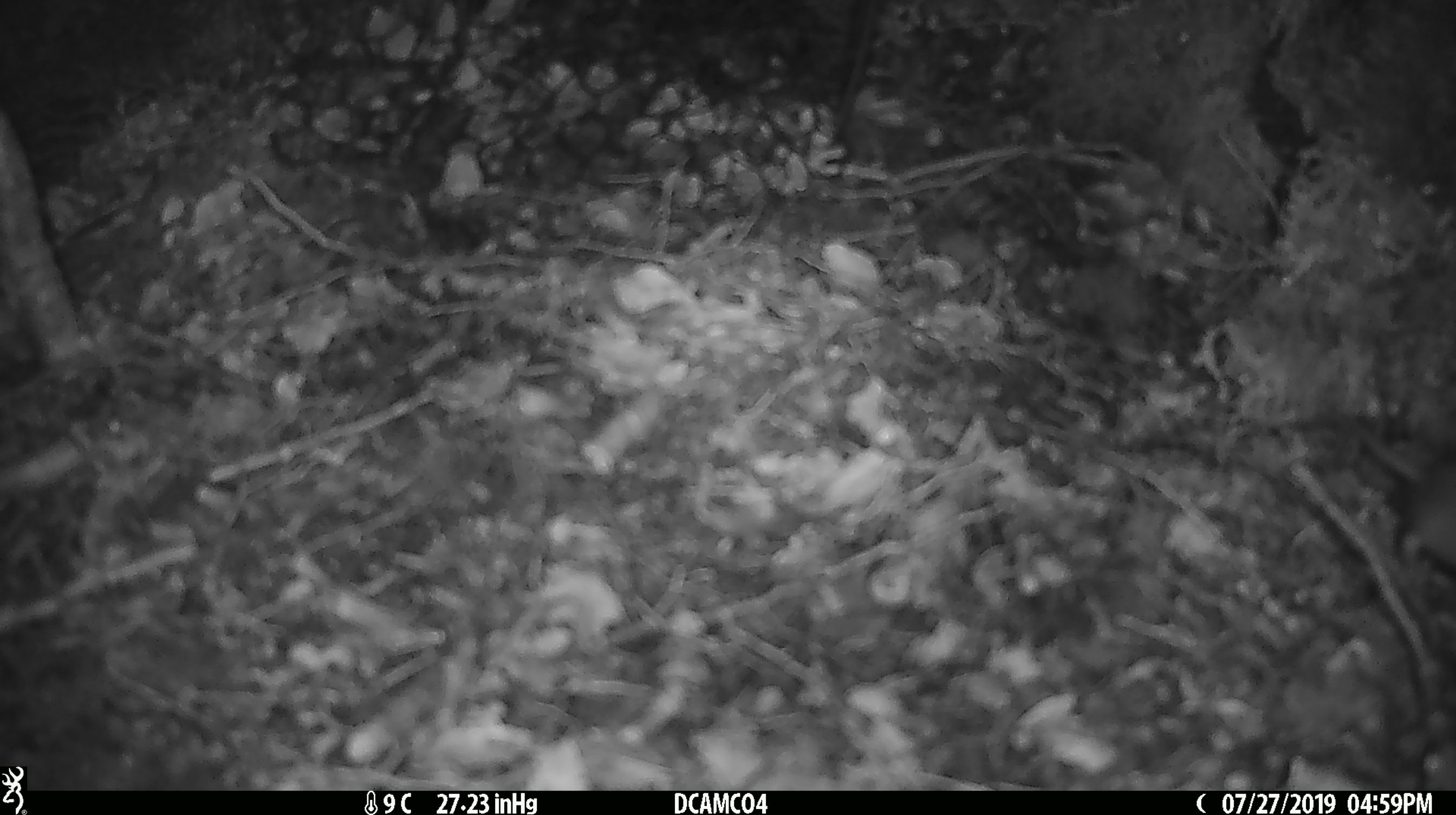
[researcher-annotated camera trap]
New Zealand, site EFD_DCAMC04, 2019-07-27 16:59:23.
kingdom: Animalia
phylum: Chordata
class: Mammalia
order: Rodentia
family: Muridae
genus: Mus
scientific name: Mus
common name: mouse